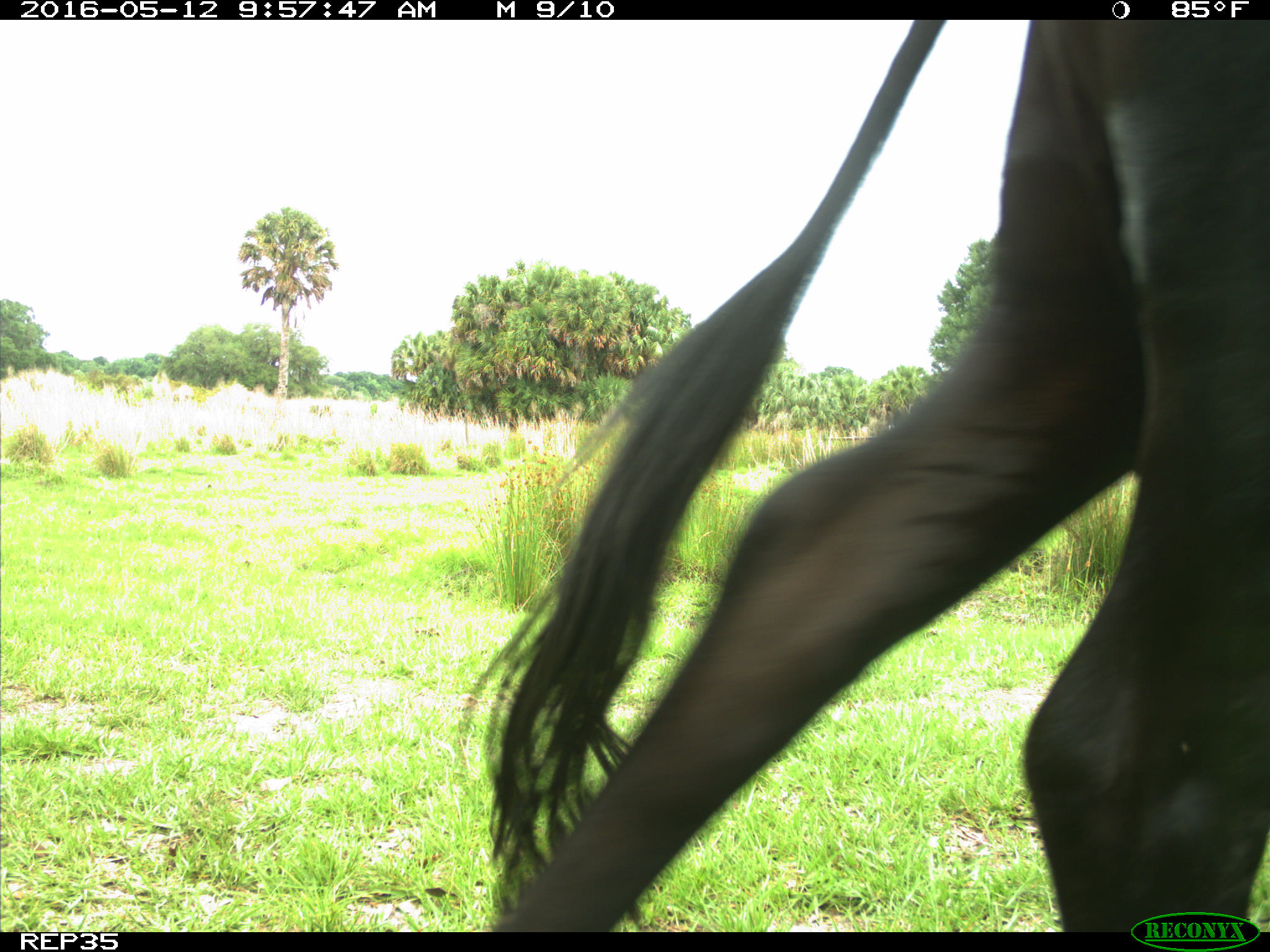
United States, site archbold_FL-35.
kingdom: Animalia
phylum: Chordata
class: Mammalia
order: Artiodactyla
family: Bovidae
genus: Bos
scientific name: Bos taurus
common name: domestic cow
Bos taurus (domestic cow).